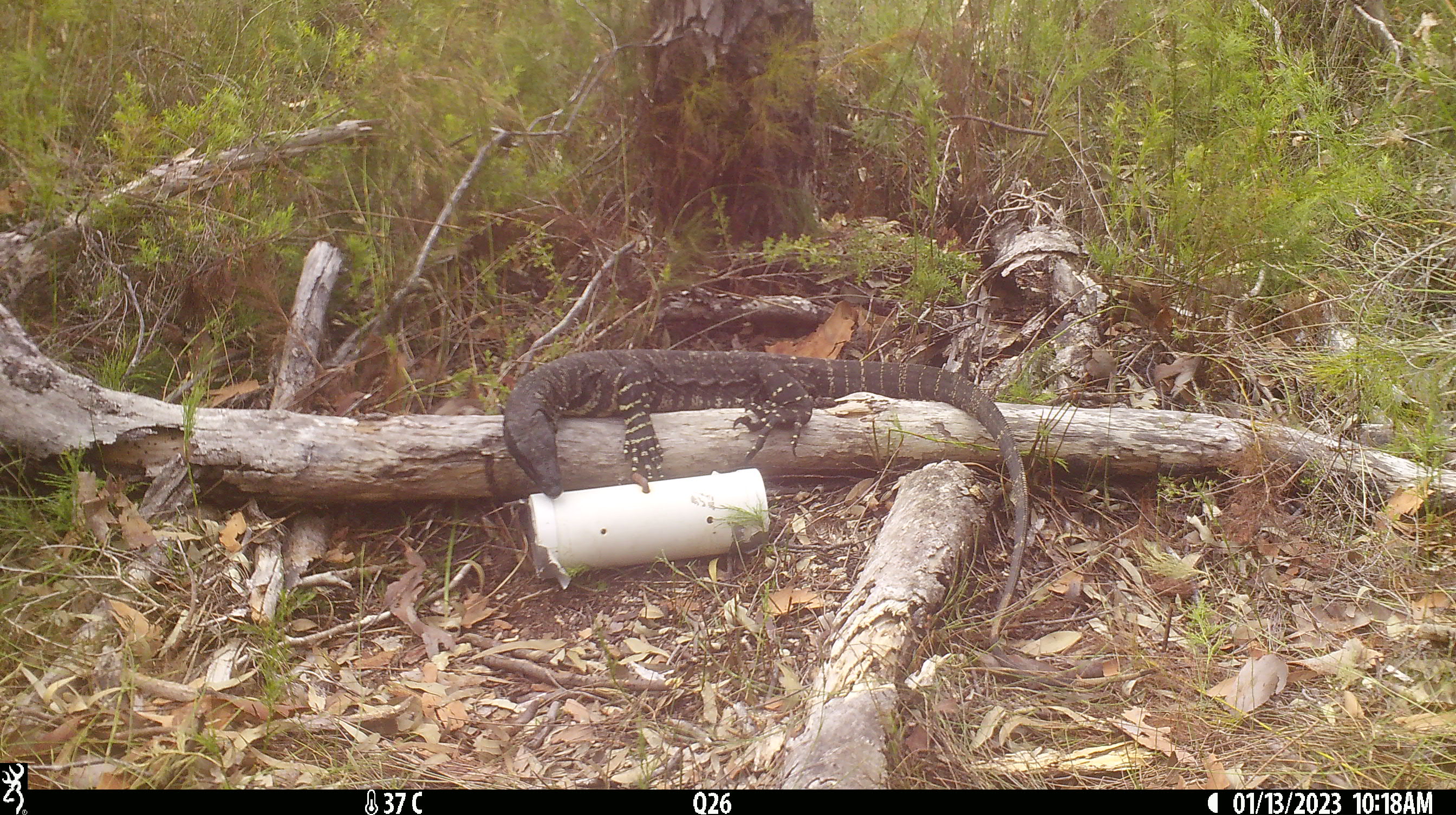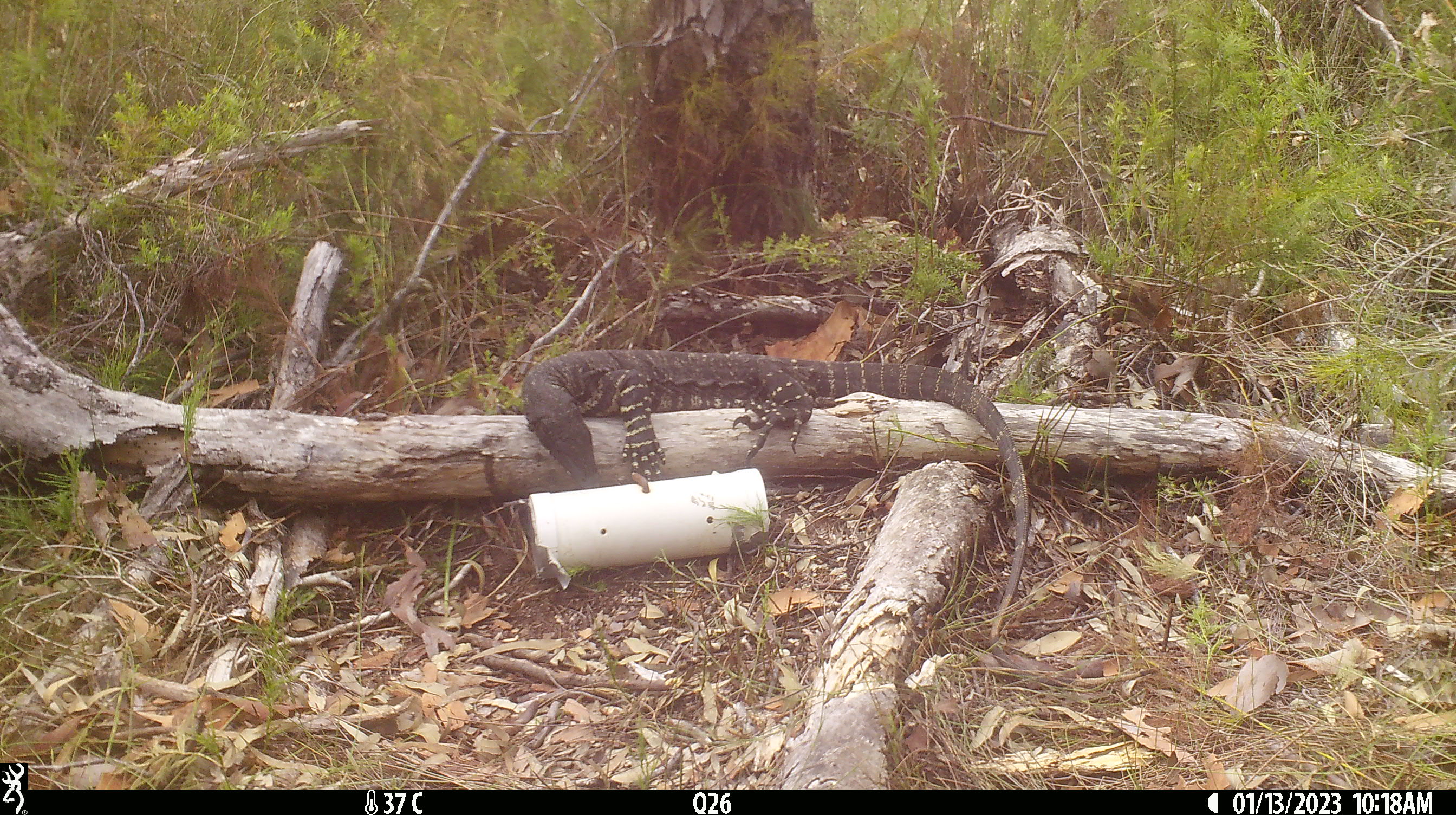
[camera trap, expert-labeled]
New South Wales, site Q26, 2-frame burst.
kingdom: Animalia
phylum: Chordata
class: Reptilia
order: Squamata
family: Varanidae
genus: Varanus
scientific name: Varanus varius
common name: lace monitor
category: goanna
Goanna (lace monitor) (Varanus varius).